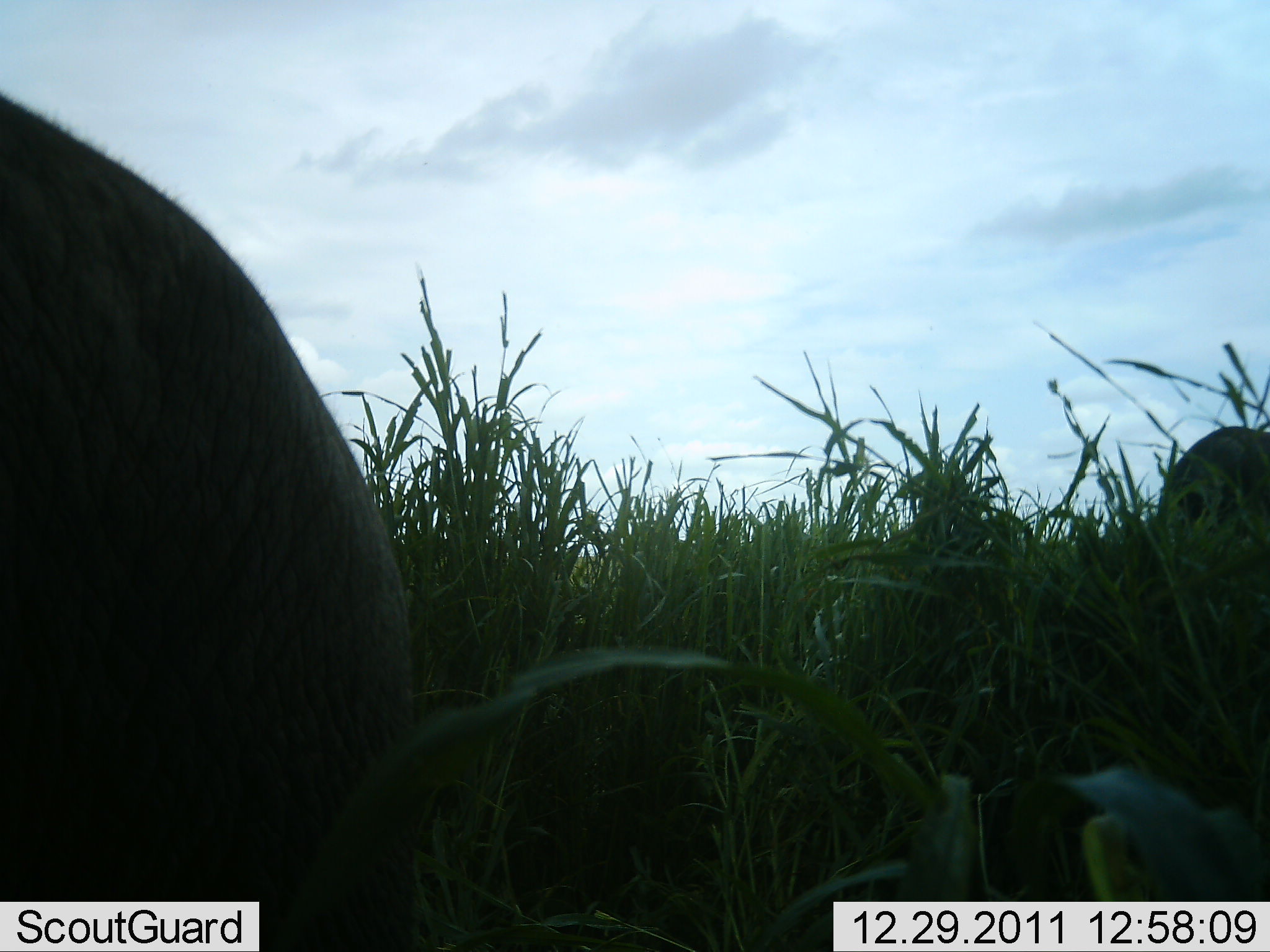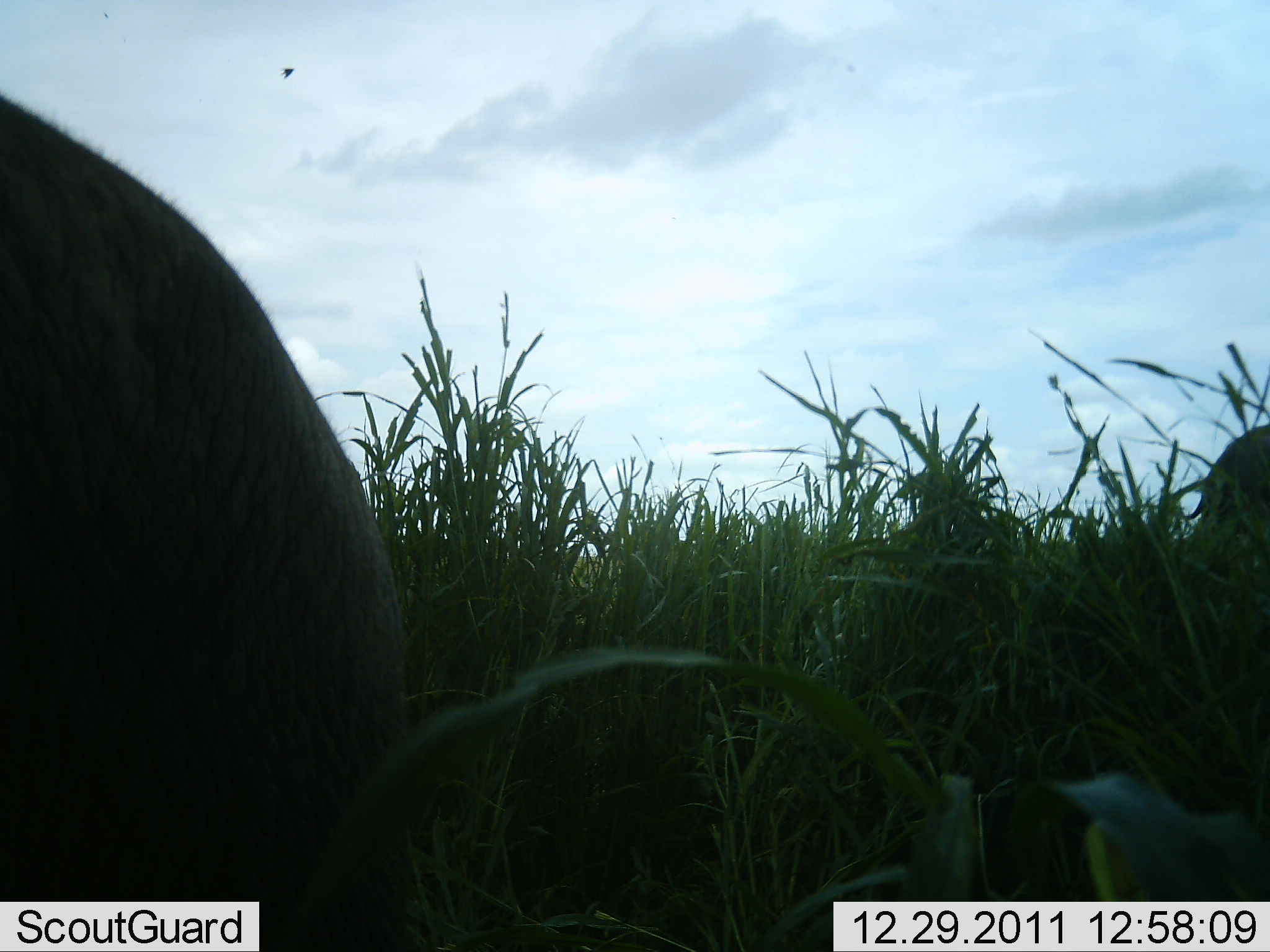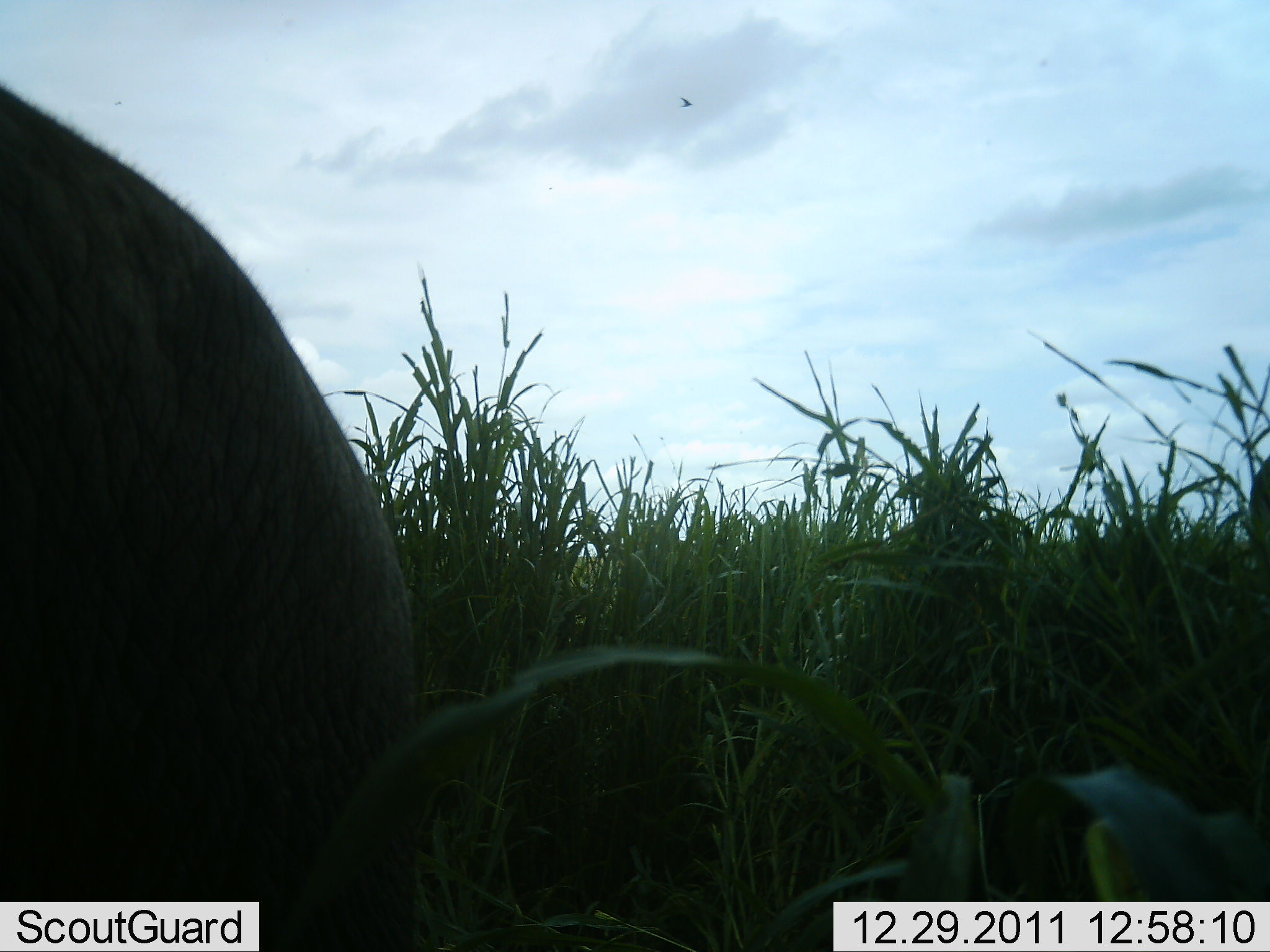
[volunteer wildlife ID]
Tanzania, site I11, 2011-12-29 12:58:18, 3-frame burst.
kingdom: Animalia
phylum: Chordata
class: Mammalia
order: Proboscidea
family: Elephantidae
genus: Loxodonta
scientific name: Loxodonta africana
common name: african bush elephant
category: elephant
Elephant (african bush elephant) (Loxodonta africana), count 2. Behavior (volunteer vote fractions): standing 44%, resting 11%, moving 78%, interacting 0%. Young present (vote fraction): 0%. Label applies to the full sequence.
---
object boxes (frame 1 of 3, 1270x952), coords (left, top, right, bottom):
animal: (0, 94, 429, 951); (1149, 425, 1269, 540)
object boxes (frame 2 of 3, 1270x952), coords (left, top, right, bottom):
animal: (0, 93, 415, 951); (1179, 424, 1270, 541)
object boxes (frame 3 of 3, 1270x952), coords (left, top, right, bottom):
animal: (0, 83, 434, 950); (1243, 455, 1270, 547)